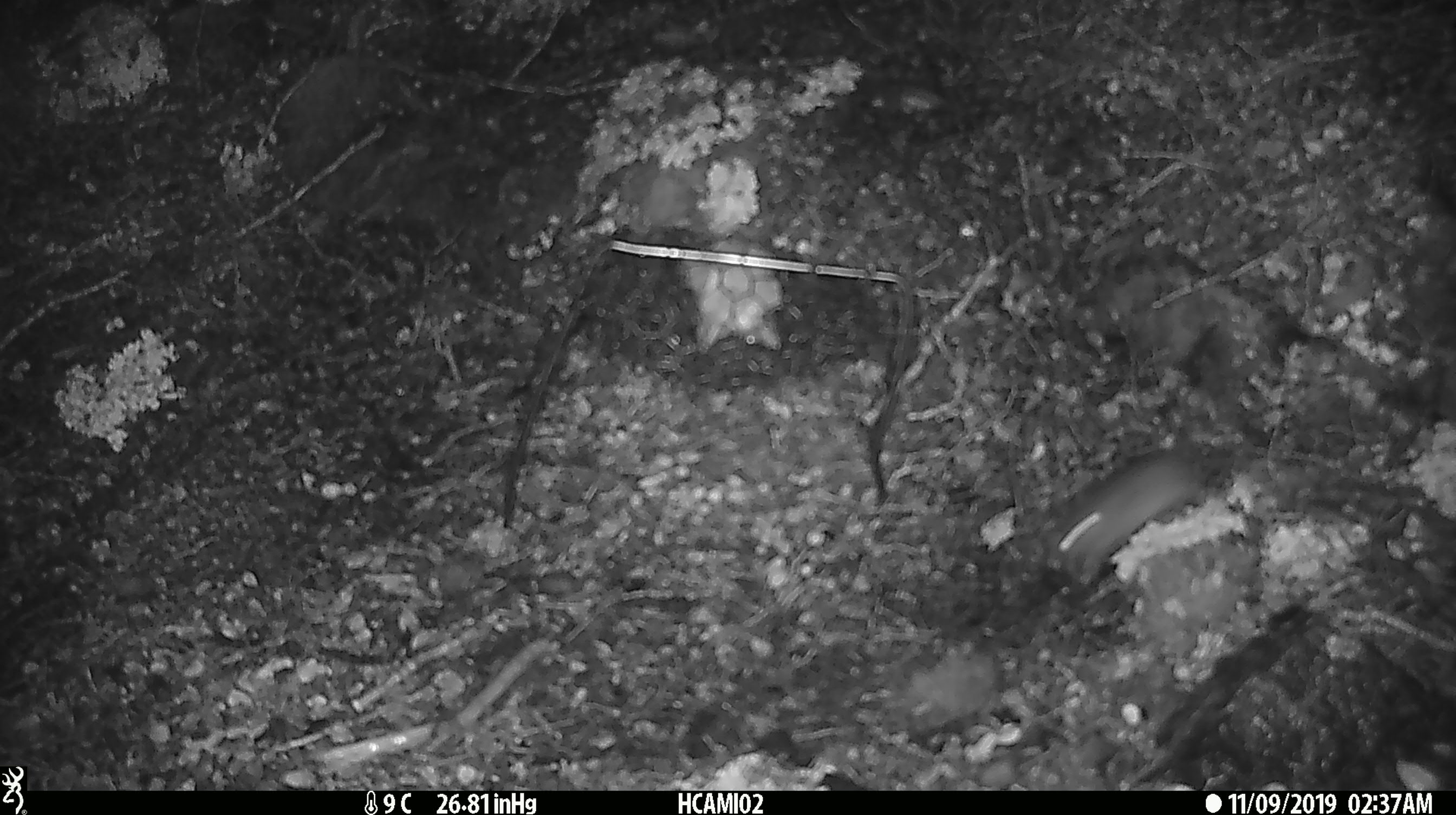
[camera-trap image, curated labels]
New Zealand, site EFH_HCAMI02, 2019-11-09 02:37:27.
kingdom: Animalia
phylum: Chordata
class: Mammalia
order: Rodentia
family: Muridae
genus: Mus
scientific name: Mus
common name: mouse